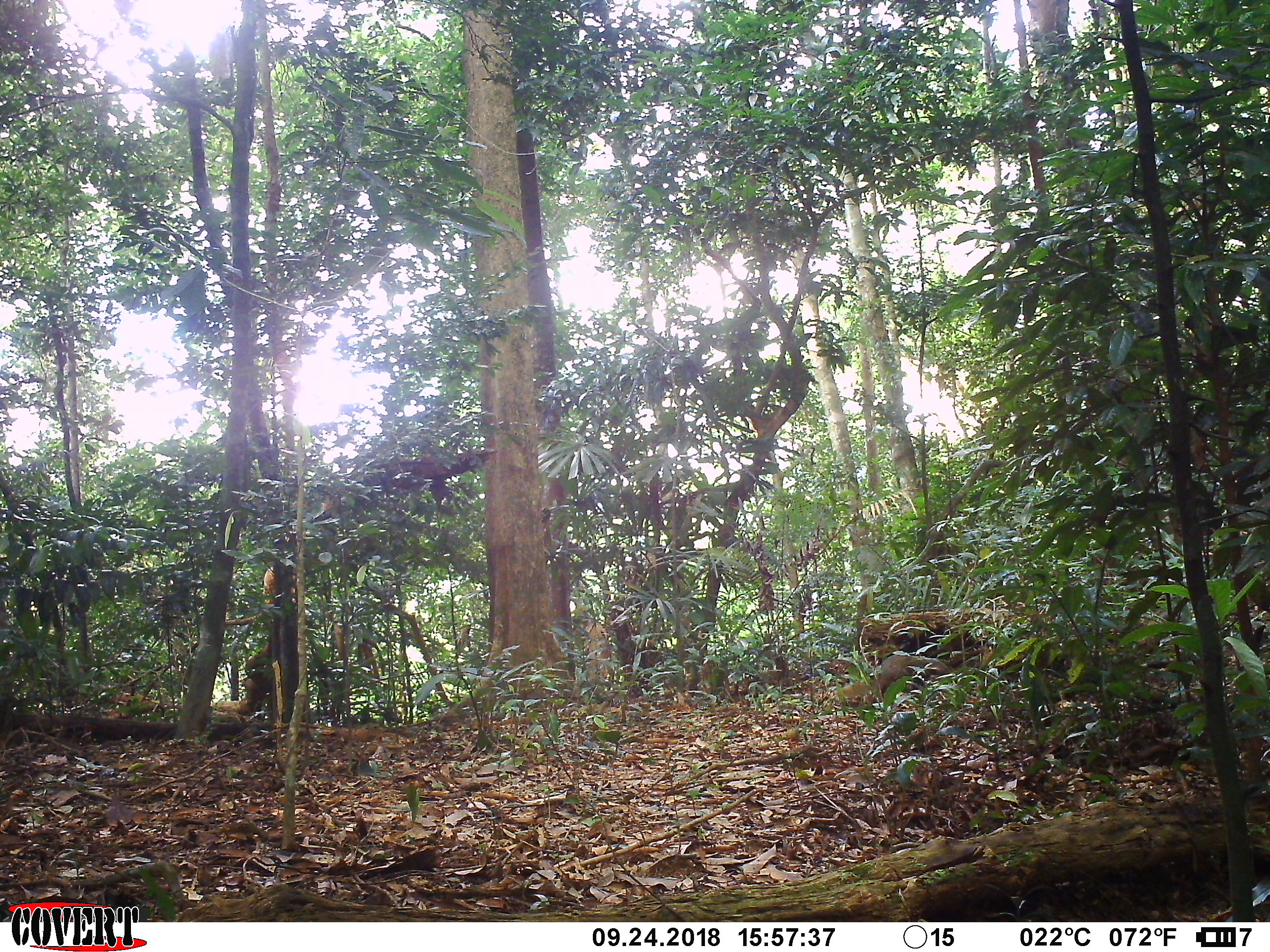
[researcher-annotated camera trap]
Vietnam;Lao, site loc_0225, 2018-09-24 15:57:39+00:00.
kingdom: Animalia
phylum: Chordata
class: Mammalia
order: Carnivora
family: Herpestidae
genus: Urva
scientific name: Urva urva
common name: crab-eating mongoose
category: crab eating mongoose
Crab eating mongoose (crab-eating mongoose) (Urva urva). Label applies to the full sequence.